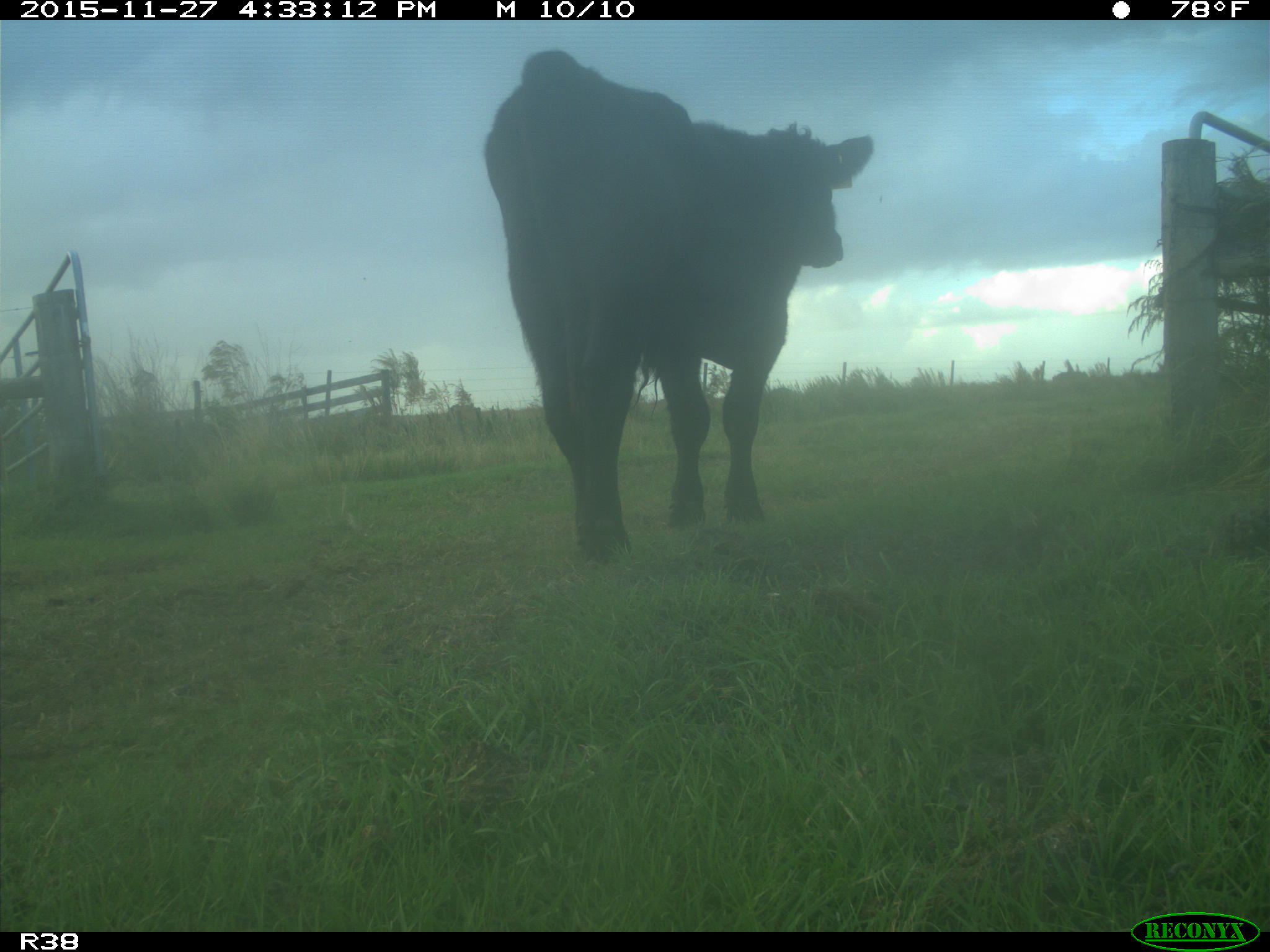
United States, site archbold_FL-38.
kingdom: Animalia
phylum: Chordata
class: Mammalia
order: Artiodactyla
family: Bovidae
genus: Bos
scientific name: Bos taurus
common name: domestic cow